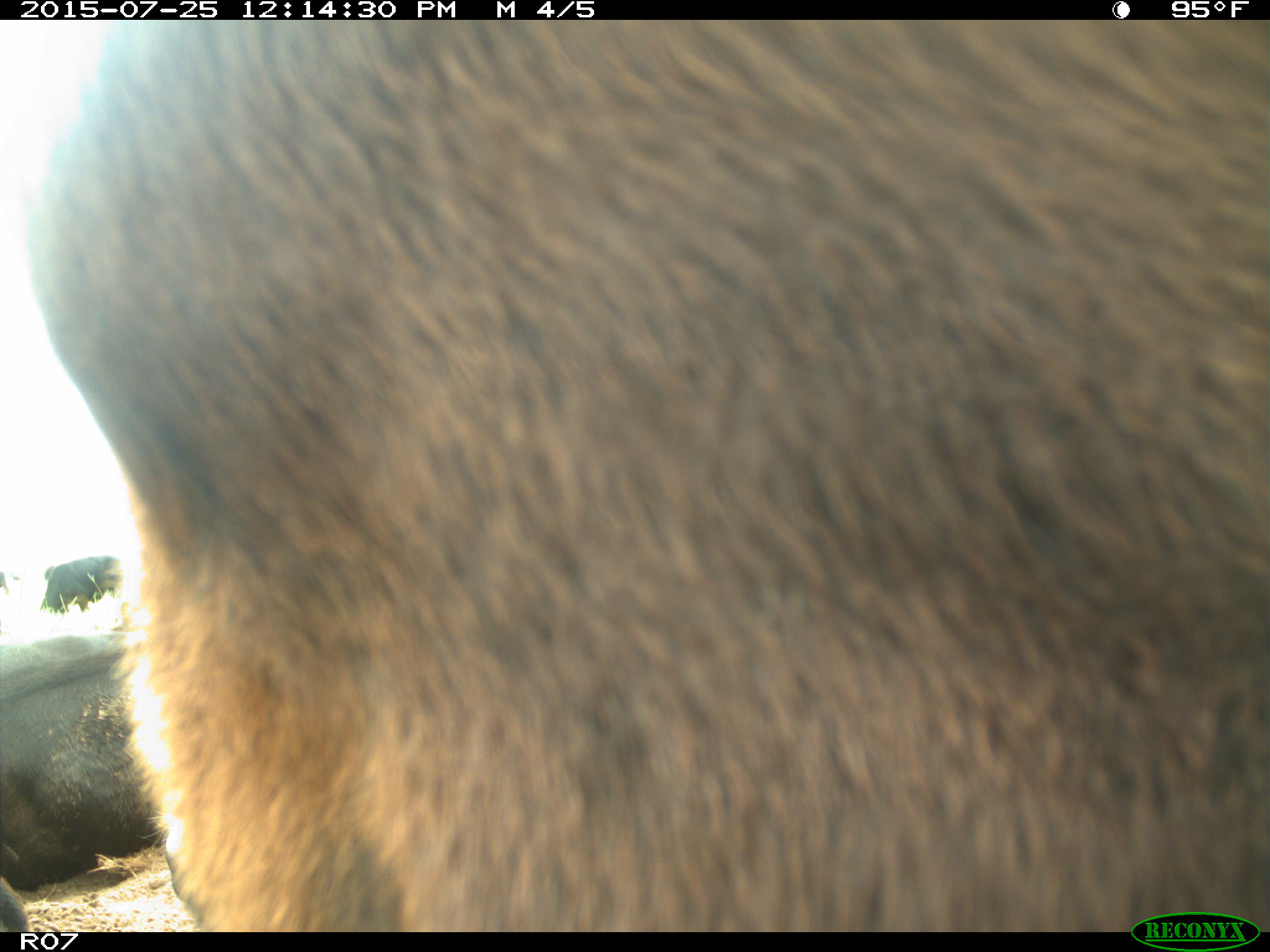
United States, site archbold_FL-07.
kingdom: Animalia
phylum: Chordata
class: Mammalia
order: Artiodactyla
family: Bovidae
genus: Bos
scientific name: Bos taurus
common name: domestic cow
Bos taurus (domestic cow).